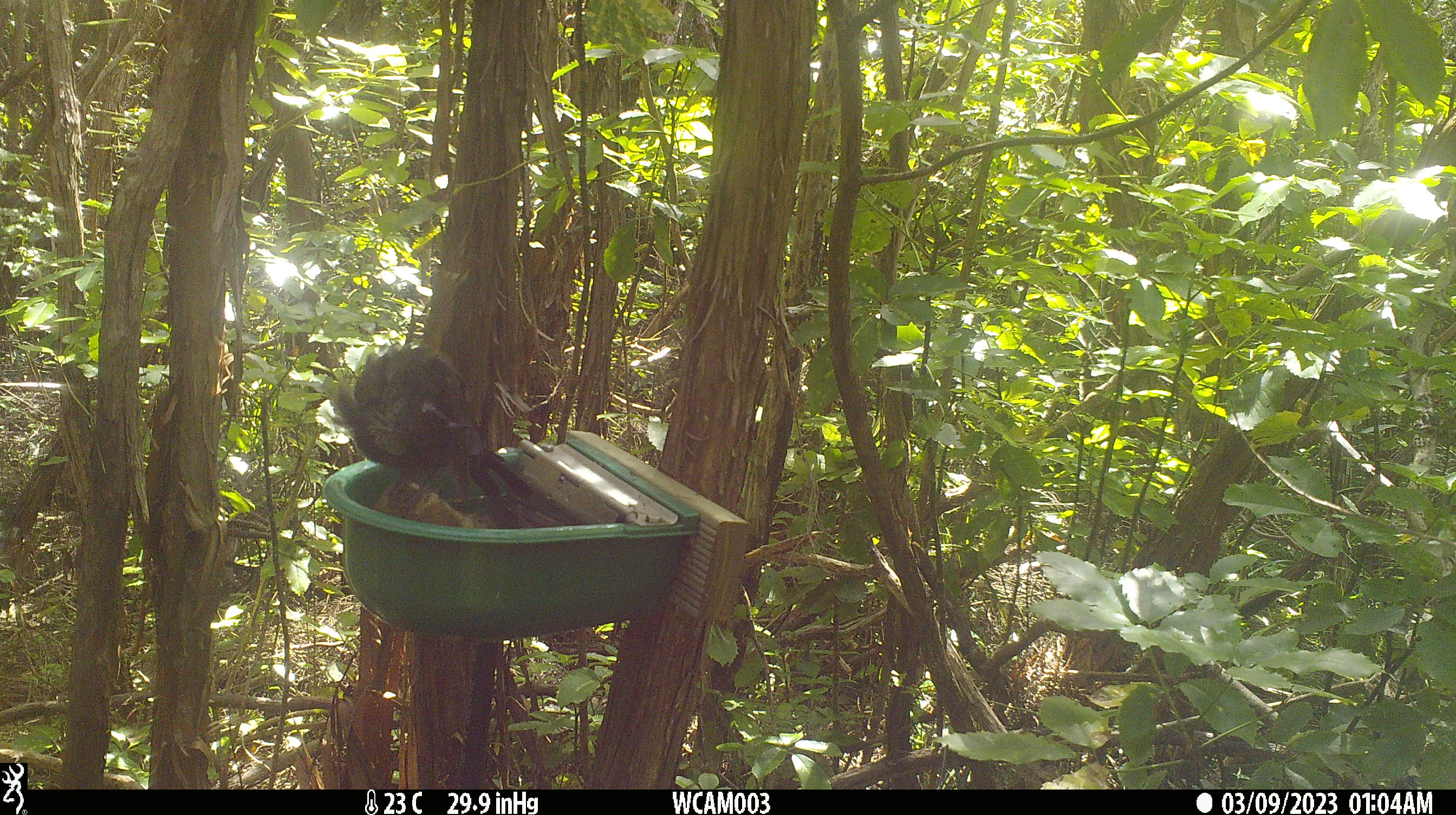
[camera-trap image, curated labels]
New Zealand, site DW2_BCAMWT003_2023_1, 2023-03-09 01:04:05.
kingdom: Animalia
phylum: Chordata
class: Aves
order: Passeriformes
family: Meliphagidae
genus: Prosthemadera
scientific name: Prosthemadera novaeseelandiae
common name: tui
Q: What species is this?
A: Tui (Prosthemadera novaeseelandiae).